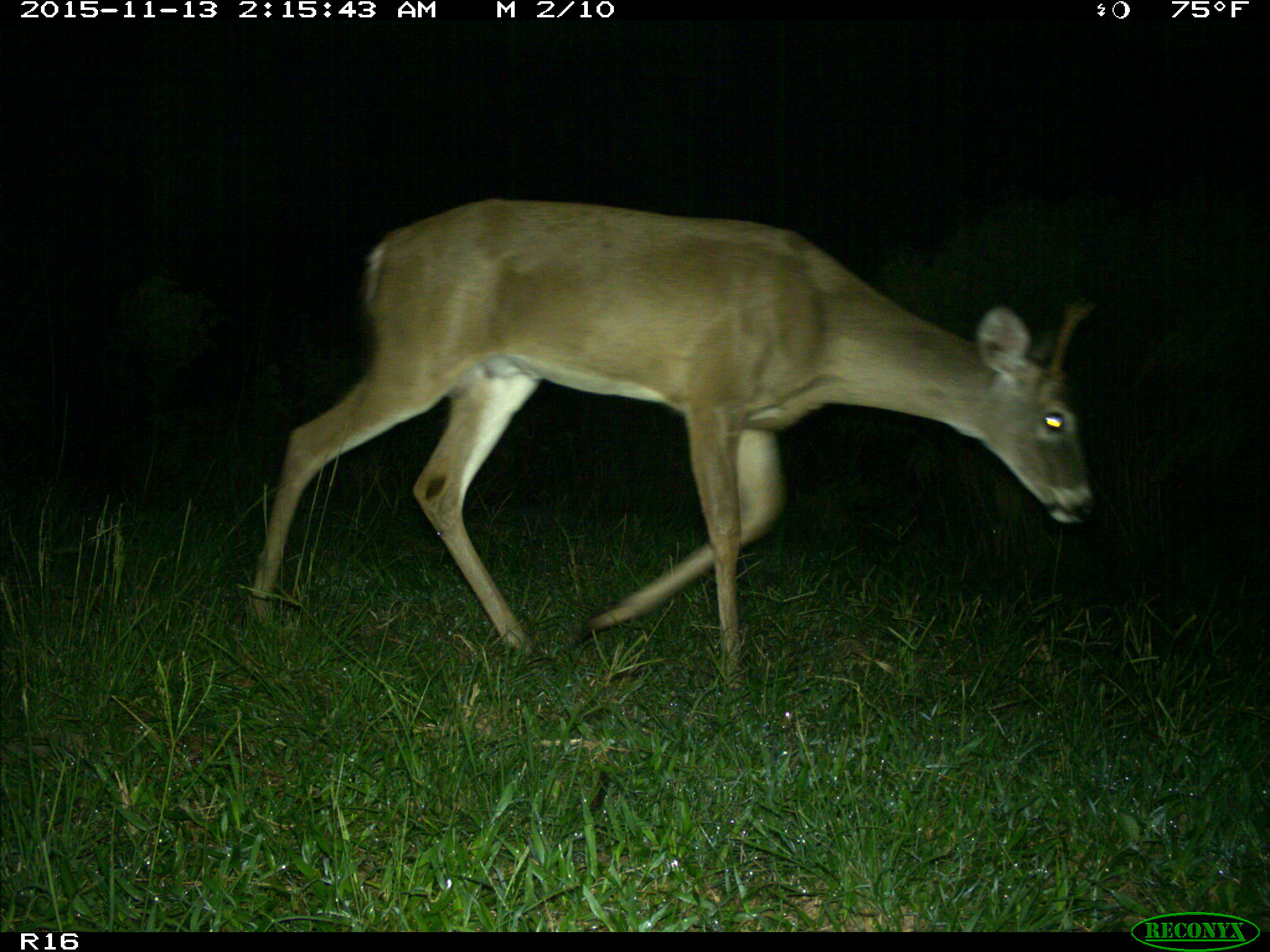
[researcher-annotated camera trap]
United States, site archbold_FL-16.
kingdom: Animalia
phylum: Chordata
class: Mammalia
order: Artiodactyla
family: Cervidae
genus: Odocoileus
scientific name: Odocoileus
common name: deer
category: unidentified deer